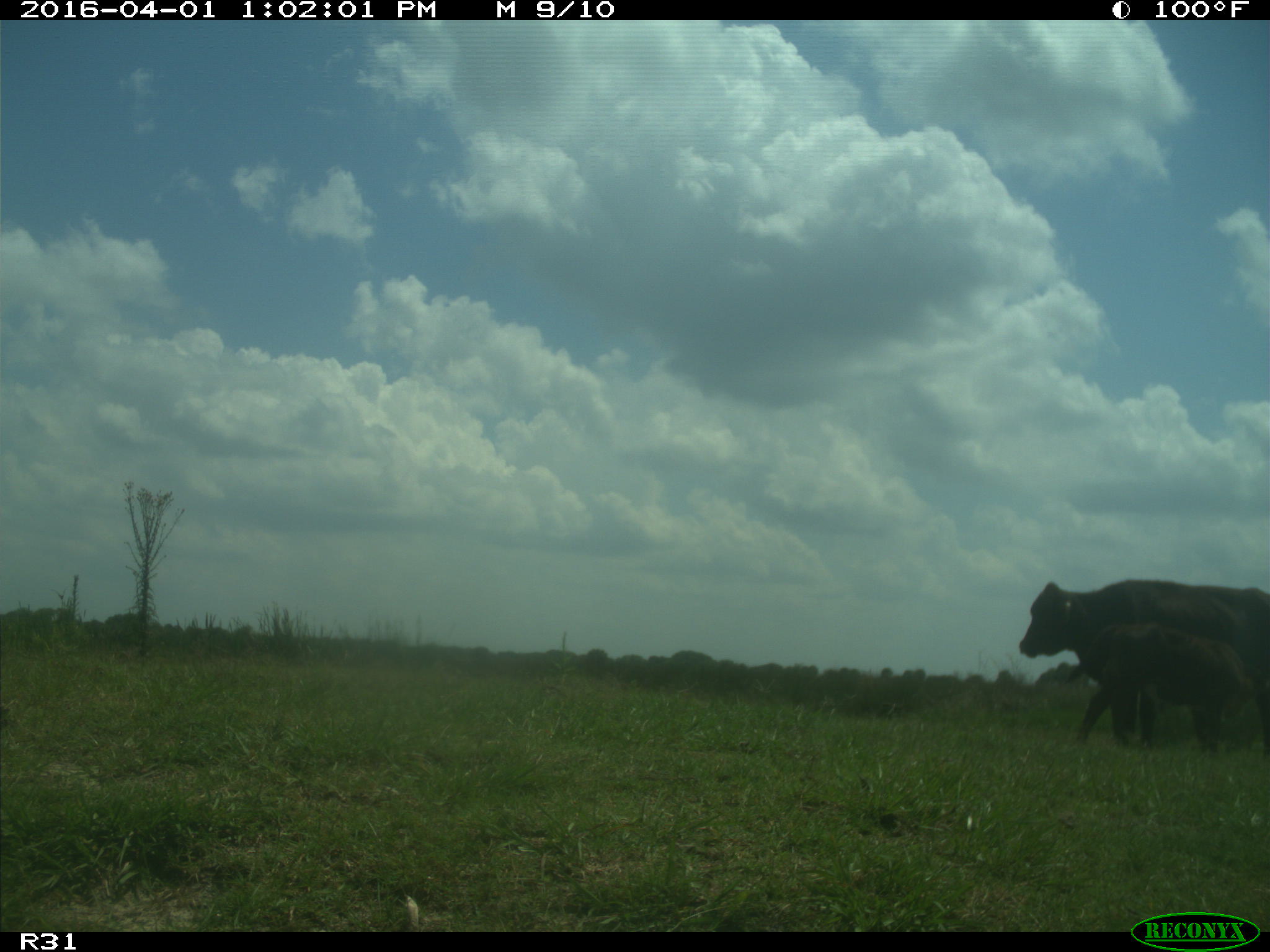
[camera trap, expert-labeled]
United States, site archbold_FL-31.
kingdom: Animalia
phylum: Chordata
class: Mammalia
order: Artiodactyla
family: Bovidae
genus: Bos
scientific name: Bos taurus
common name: domestic cow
Bos taurus (domestic cow).